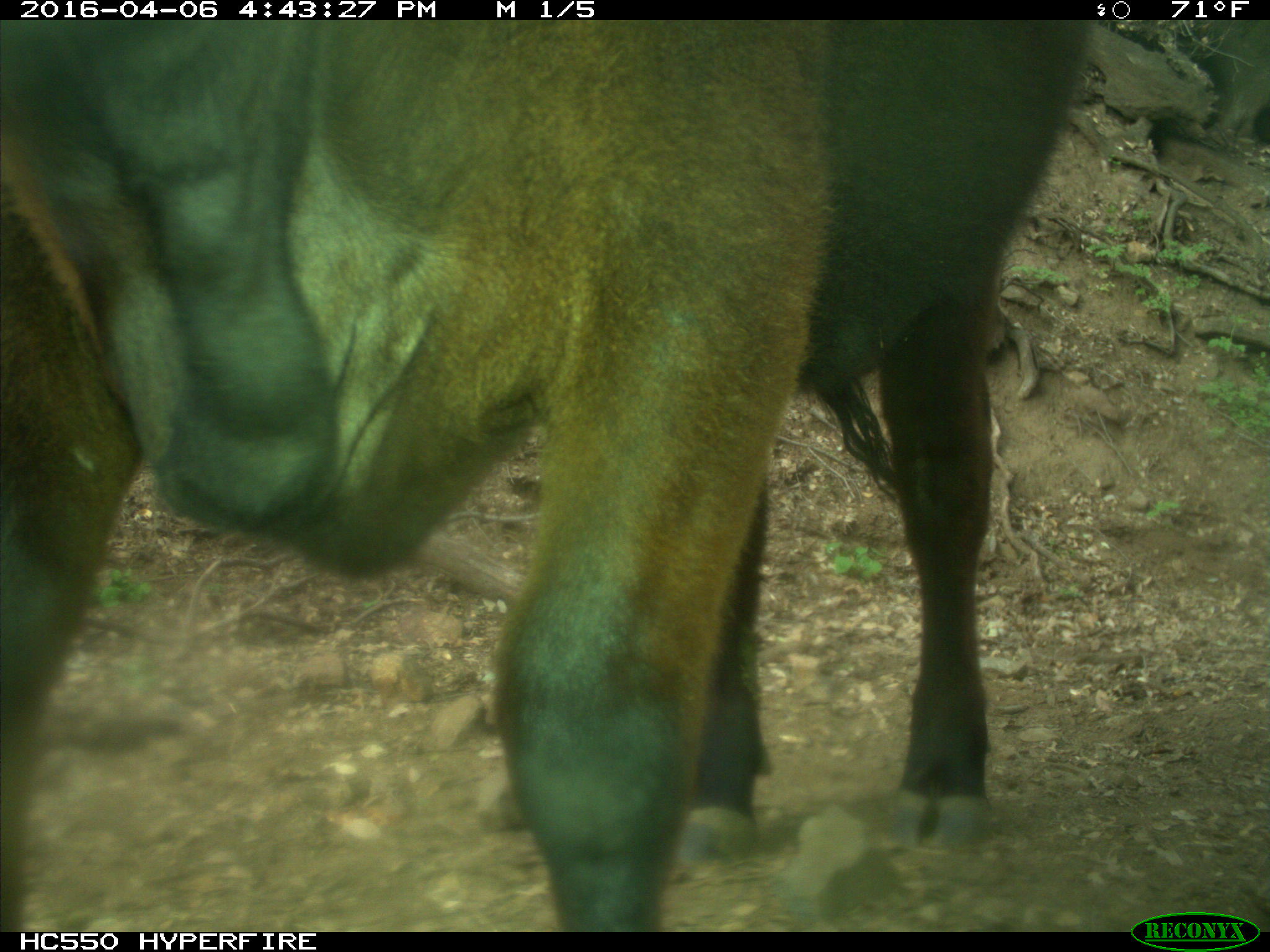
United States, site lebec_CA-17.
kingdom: Animalia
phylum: Chordata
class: Mammalia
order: Artiodactyla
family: Bovidae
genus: Bos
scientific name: Bos taurus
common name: domestic cow